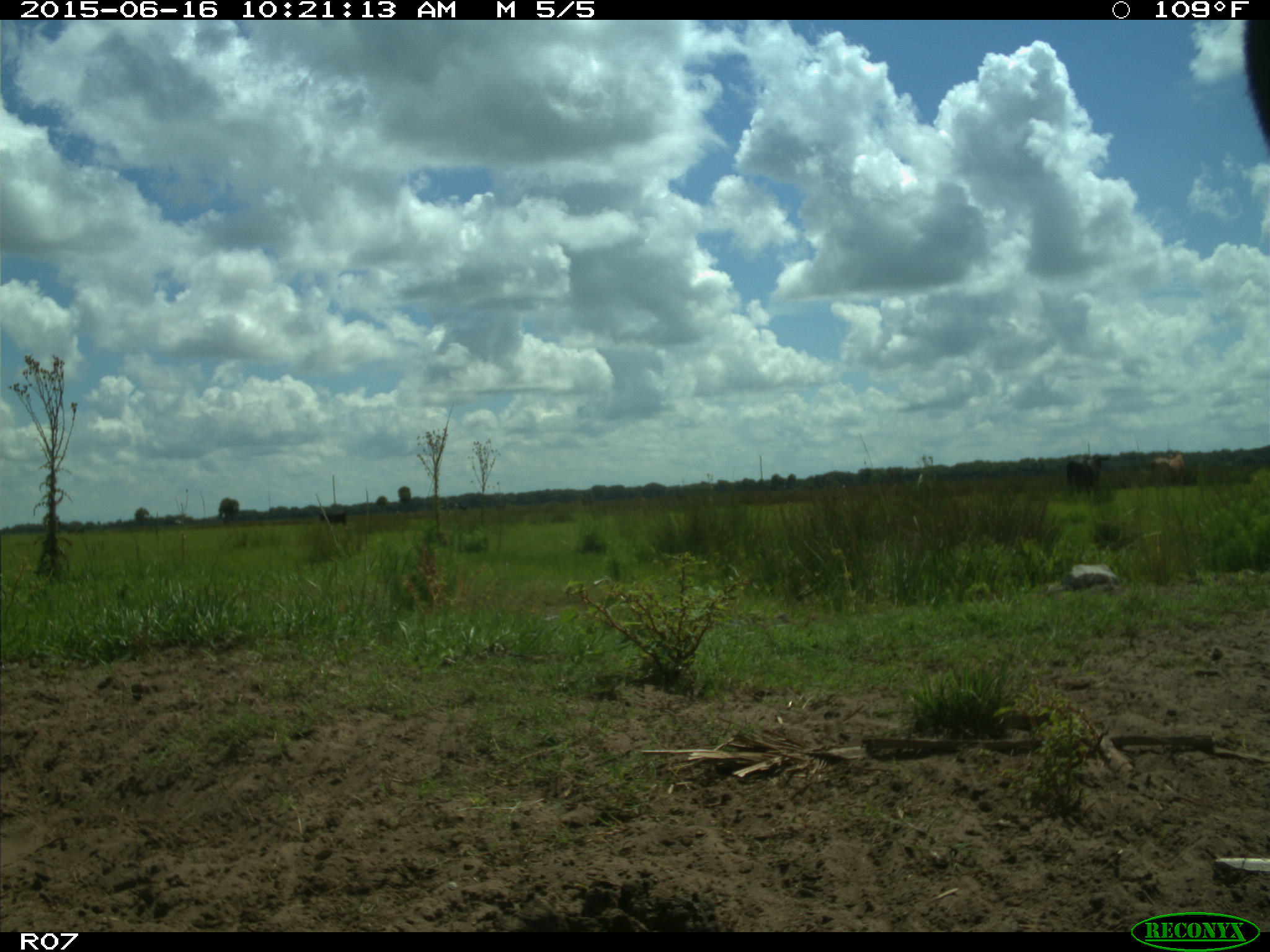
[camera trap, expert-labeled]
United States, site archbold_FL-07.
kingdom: Animalia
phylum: Chordata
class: Mammalia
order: Artiodactyla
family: Bovidae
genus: Bos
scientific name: Bos taurus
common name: domestic cow